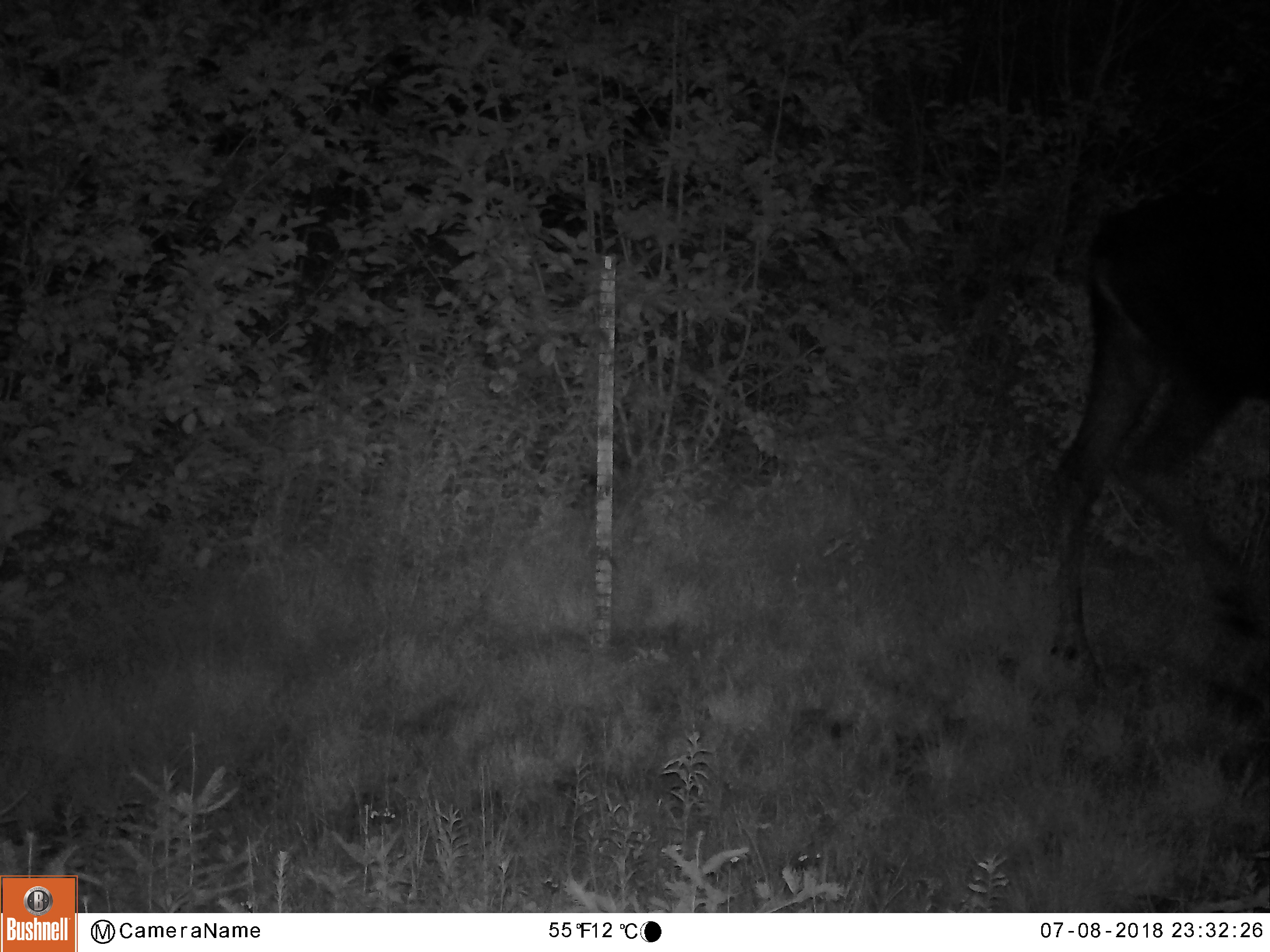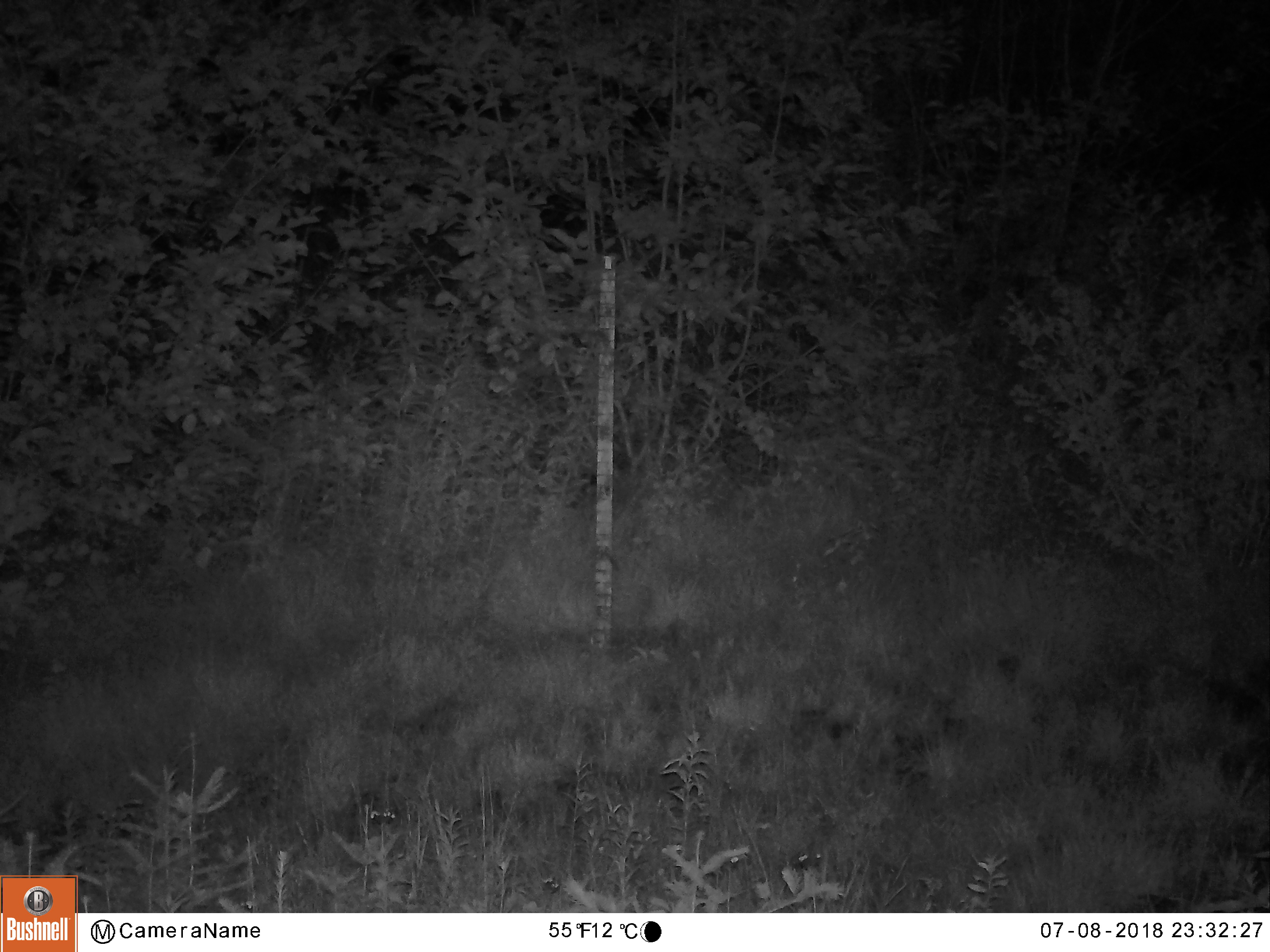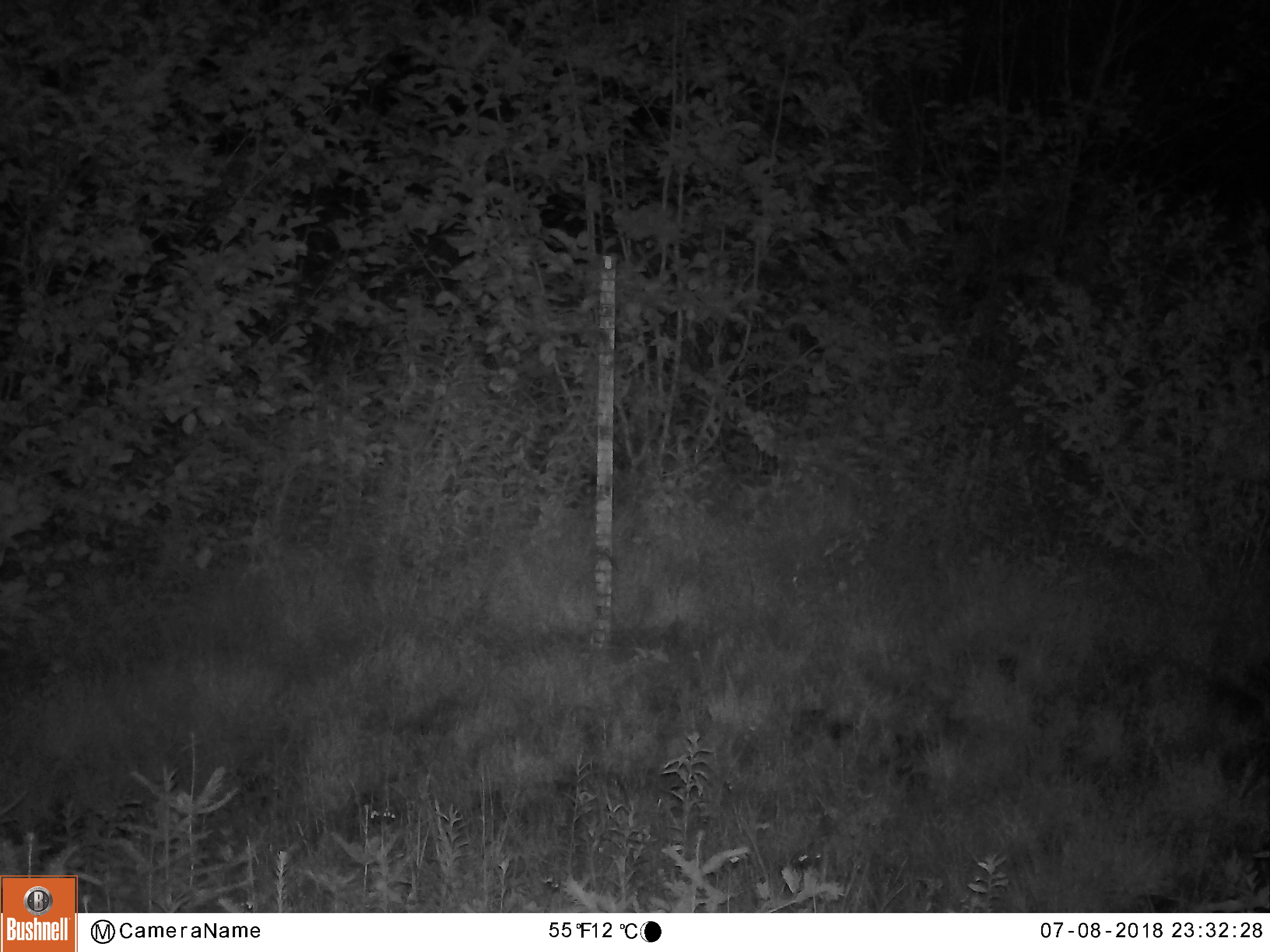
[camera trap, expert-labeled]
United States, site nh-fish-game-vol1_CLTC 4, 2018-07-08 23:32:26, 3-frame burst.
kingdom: Animalia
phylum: Chordata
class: Mammalia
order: Artiodactyla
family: Cervidae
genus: Alces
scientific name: Alces alces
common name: moose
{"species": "moose (Alces alces)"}